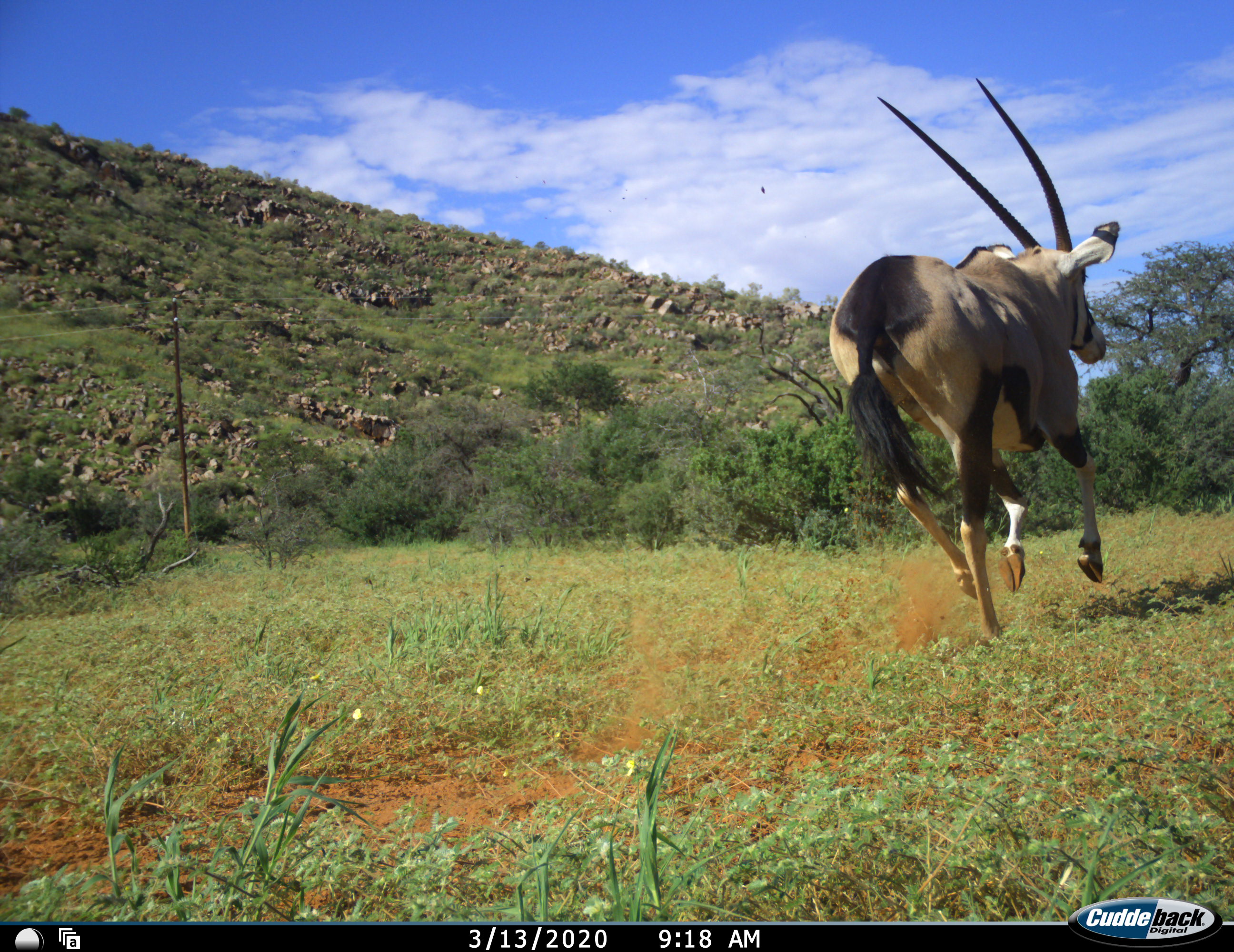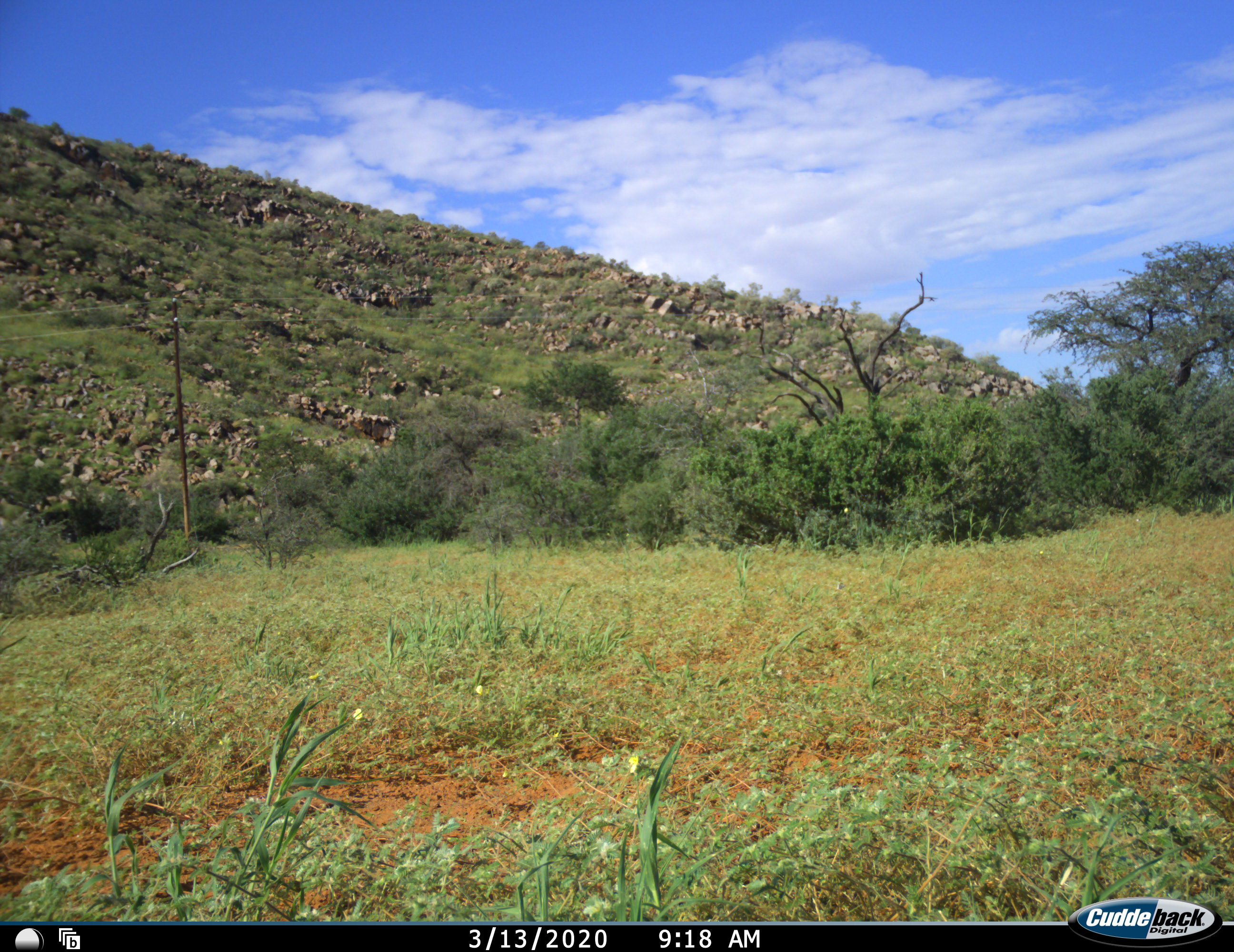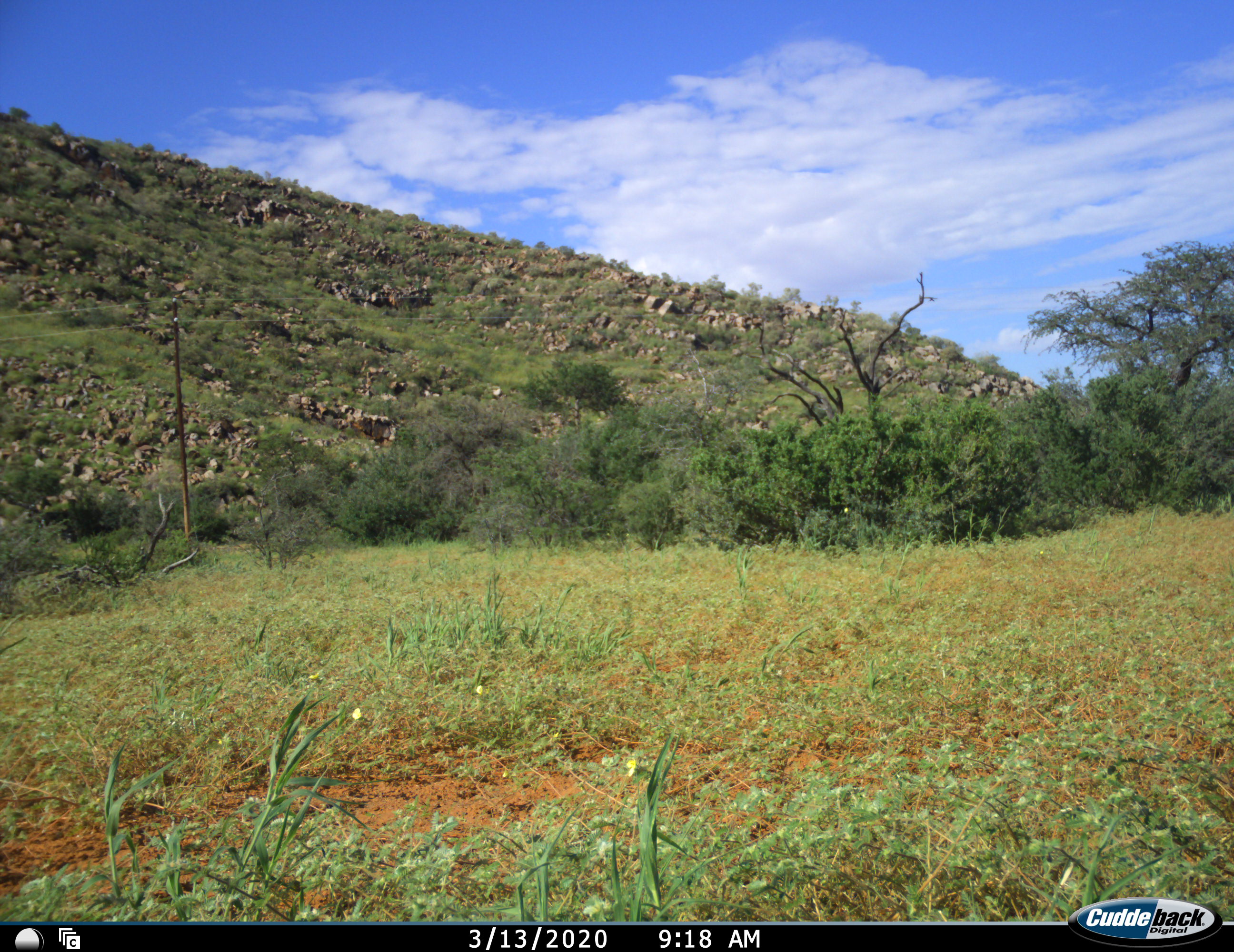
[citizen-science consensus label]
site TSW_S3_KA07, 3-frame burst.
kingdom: Animalia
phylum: Chordata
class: Mammalia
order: Artiodactyla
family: Bovidae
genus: Oryx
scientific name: Oryx gazella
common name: gemsbok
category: oryx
Oryx (gemsbok) (Oryx gazella), count 1. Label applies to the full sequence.